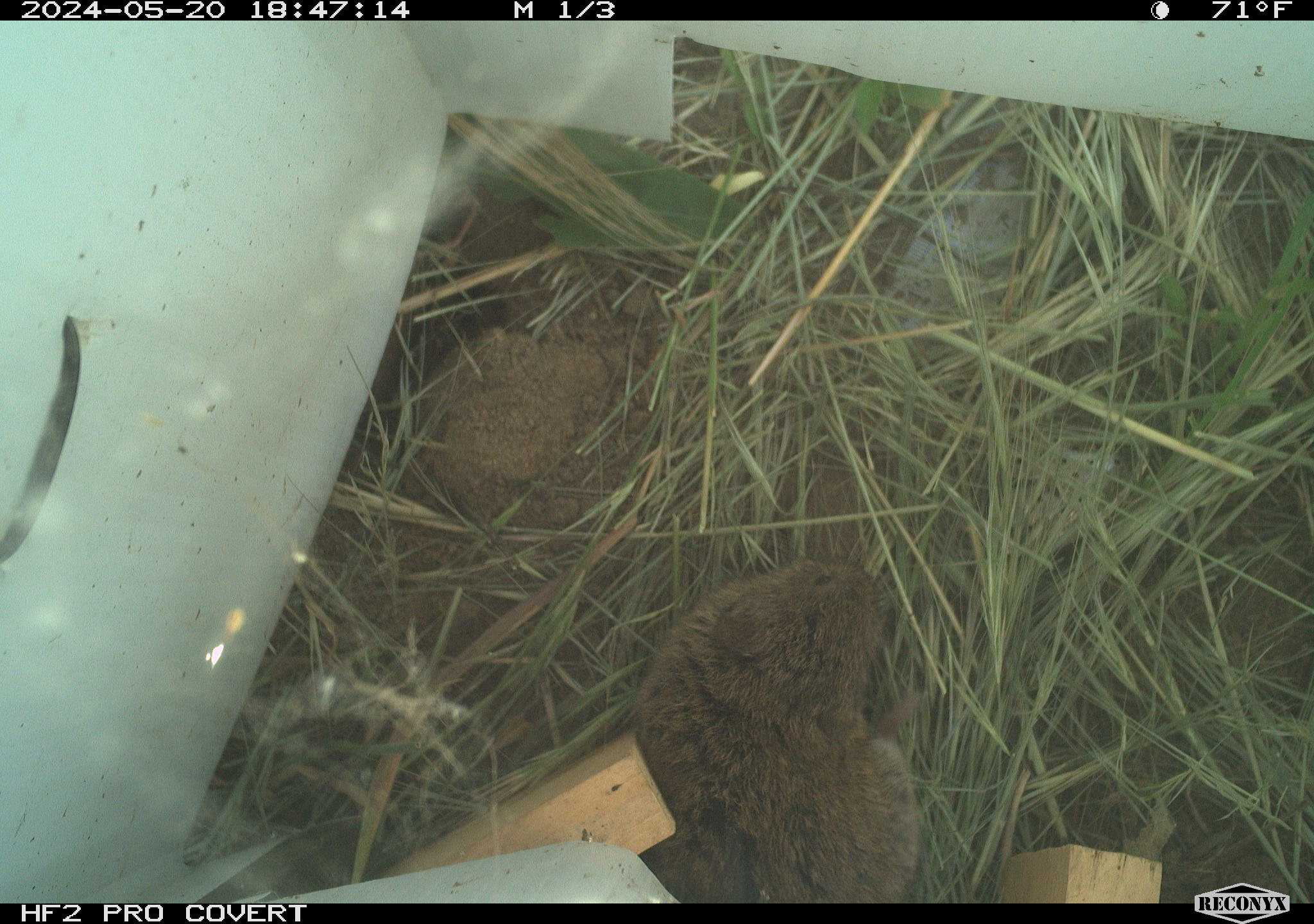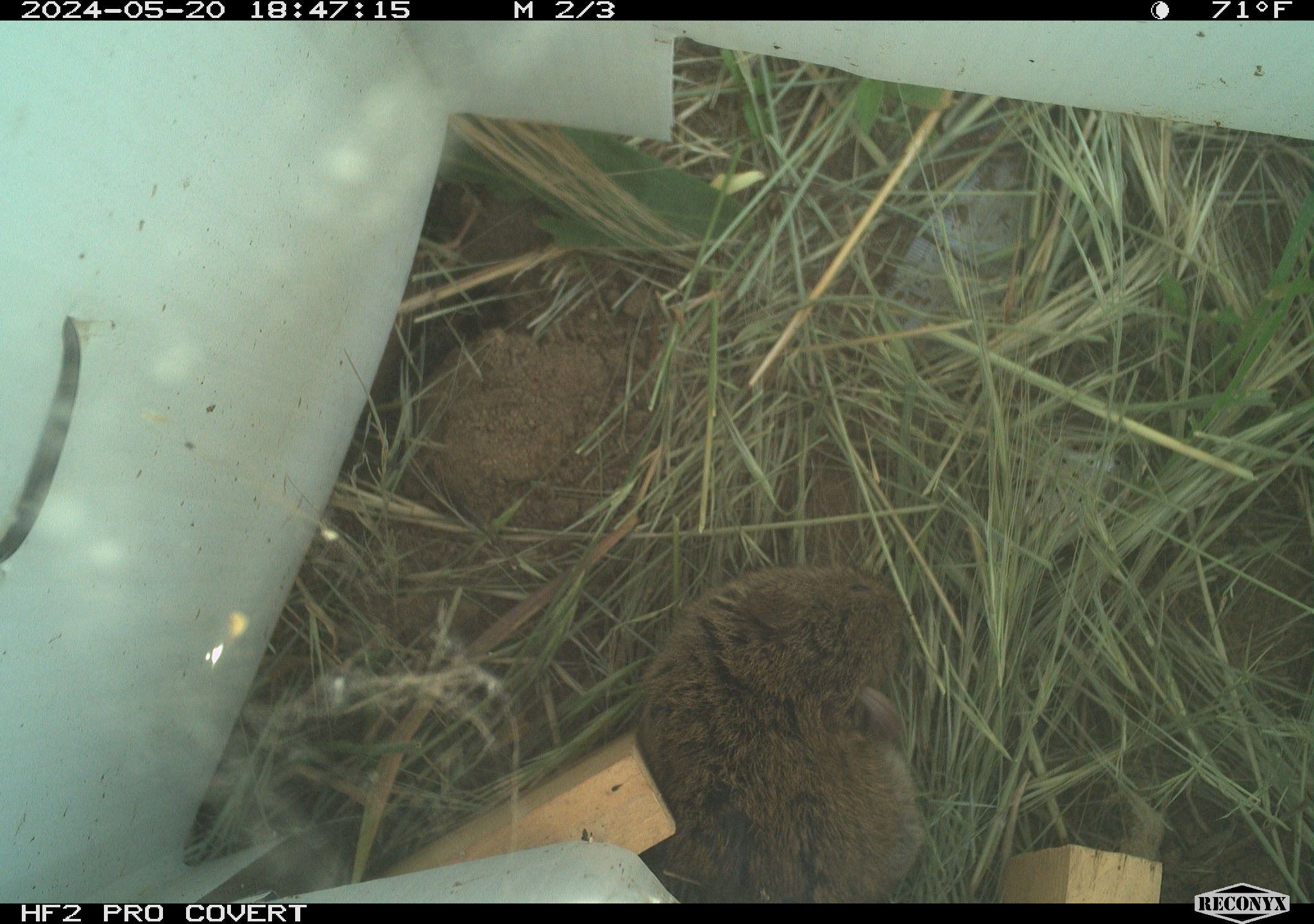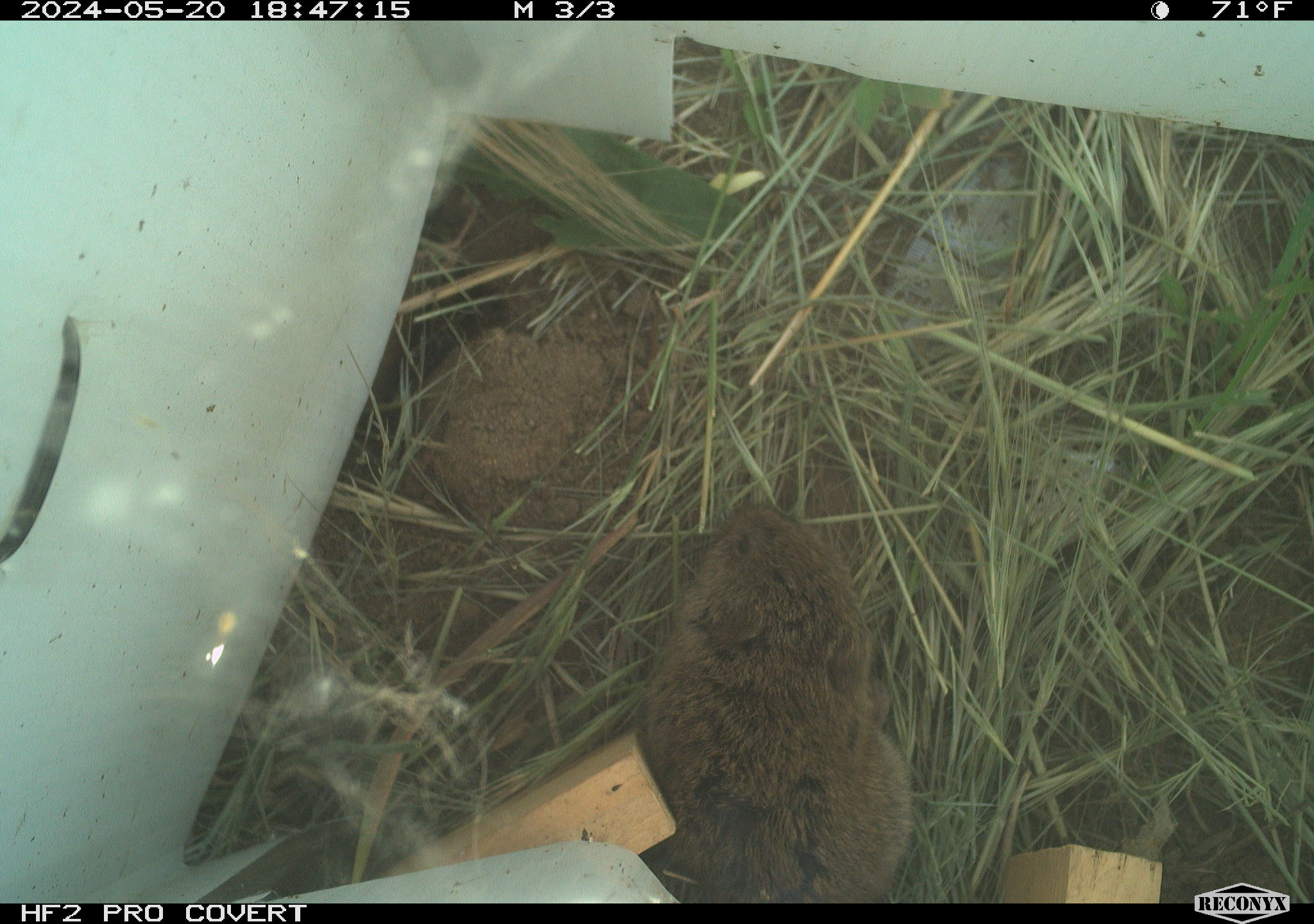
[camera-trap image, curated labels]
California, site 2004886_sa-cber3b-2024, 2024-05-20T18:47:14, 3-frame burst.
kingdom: Animalia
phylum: Chordata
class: Mammalia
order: Rodentia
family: Cricetidae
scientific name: Arvicolinae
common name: voles, lemmings, and muskrats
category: arvicolinae subfamily